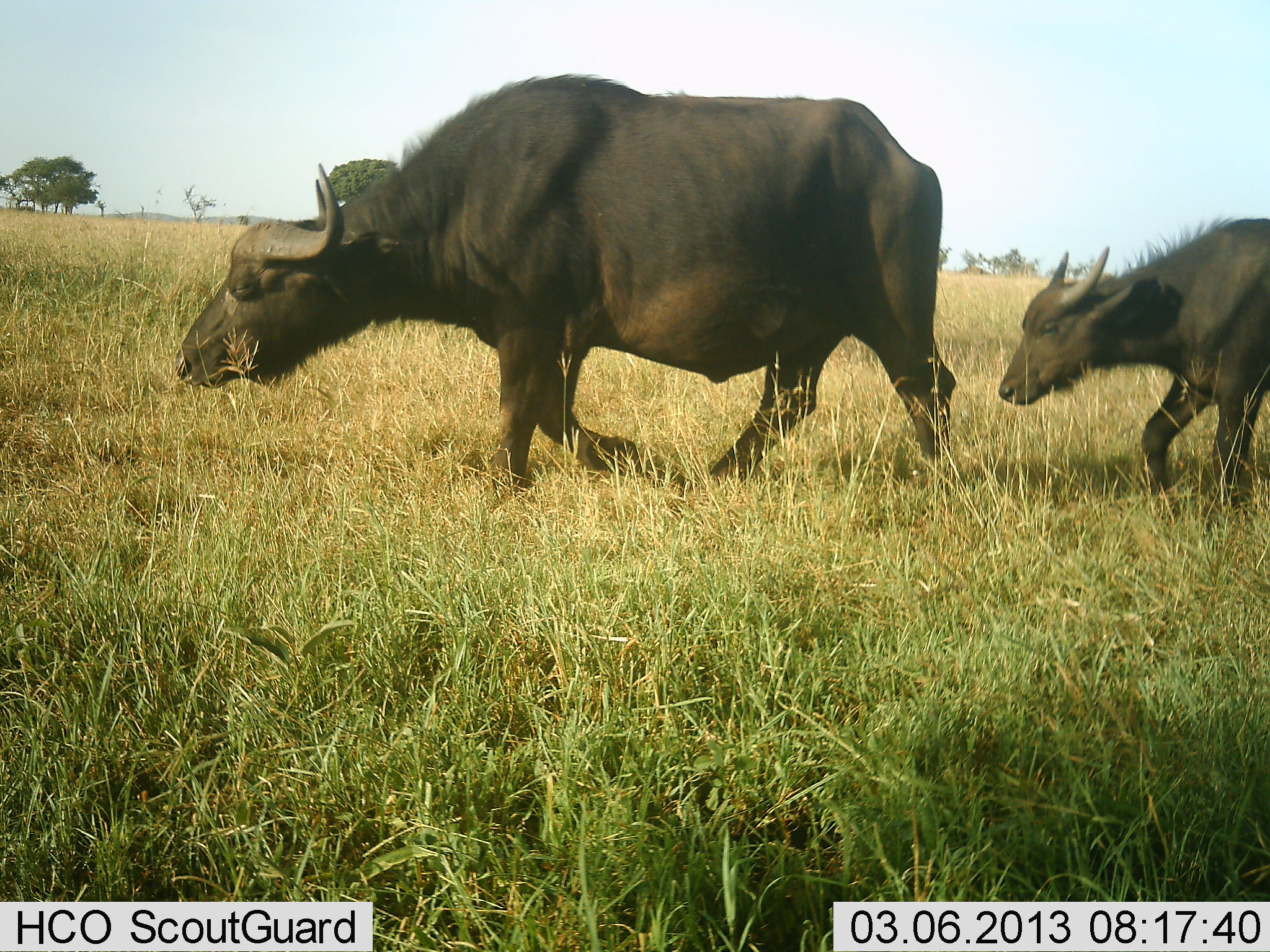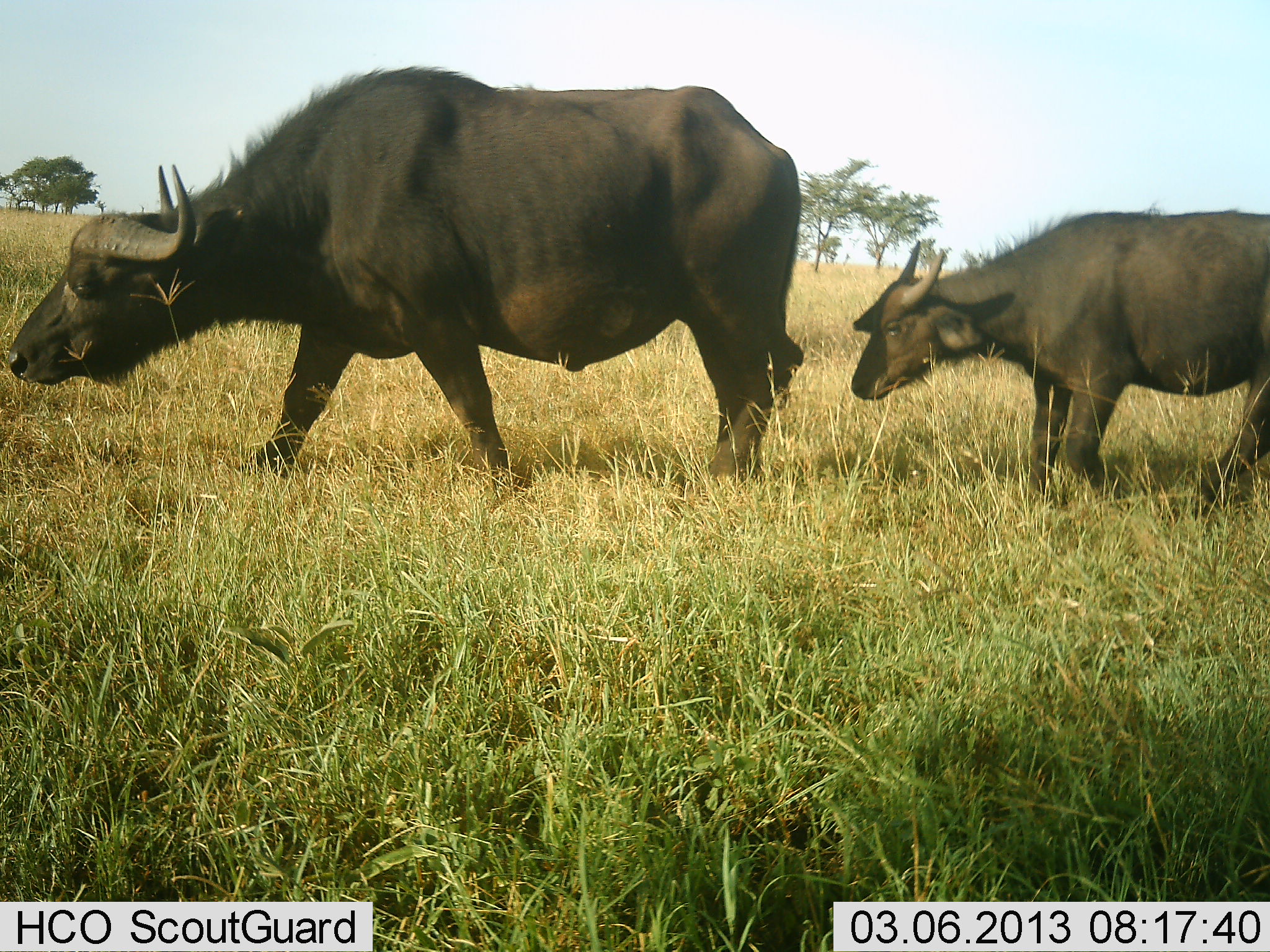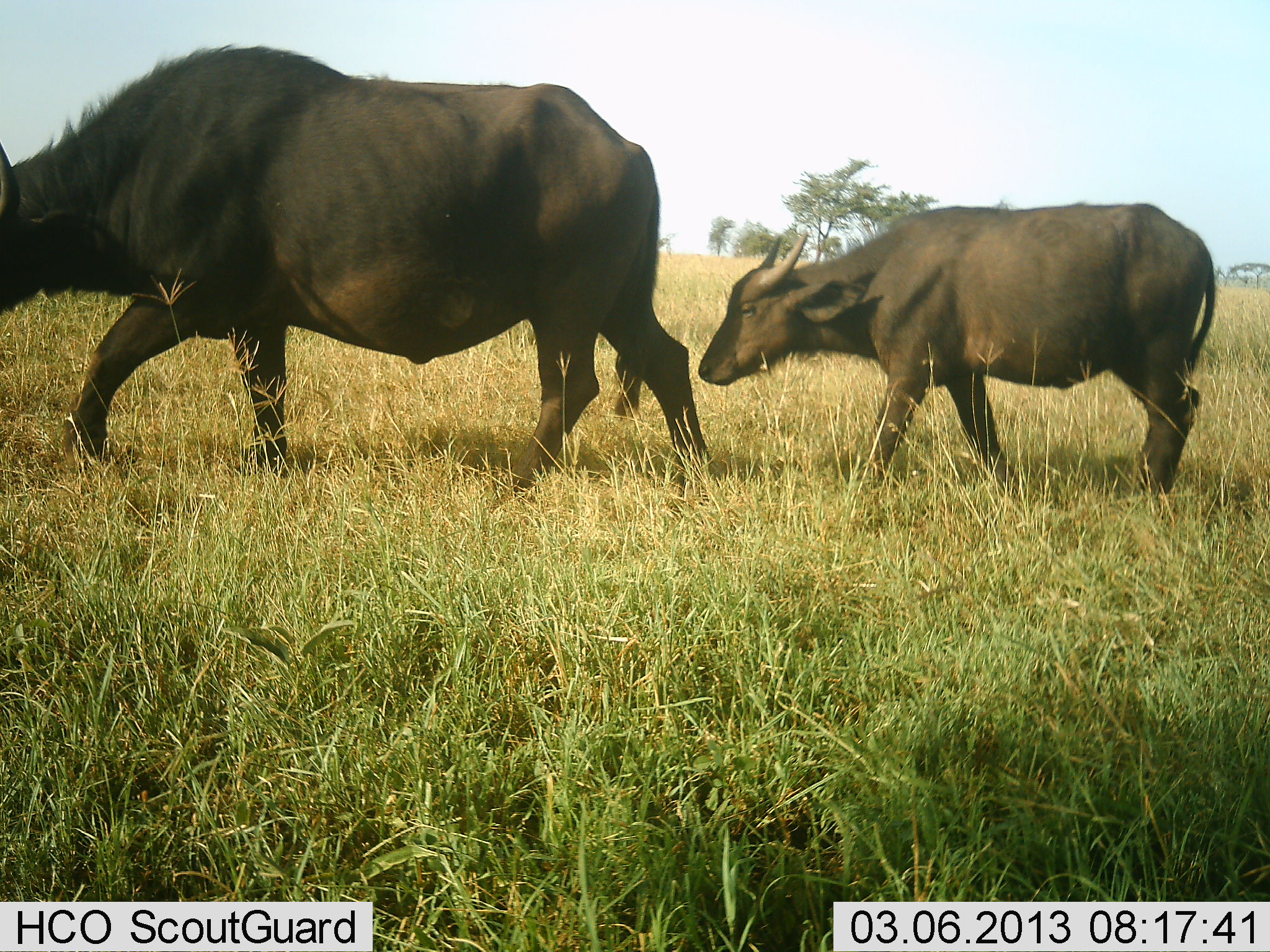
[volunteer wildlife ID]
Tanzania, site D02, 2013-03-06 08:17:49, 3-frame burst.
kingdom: Animalia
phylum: Chordata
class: Mammalia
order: Artiodactyla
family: Bovidae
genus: Syncerus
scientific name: Syncerus caffer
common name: cape buffalo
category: buffalo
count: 2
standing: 0%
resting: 3%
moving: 97%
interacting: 0%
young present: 83%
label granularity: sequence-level